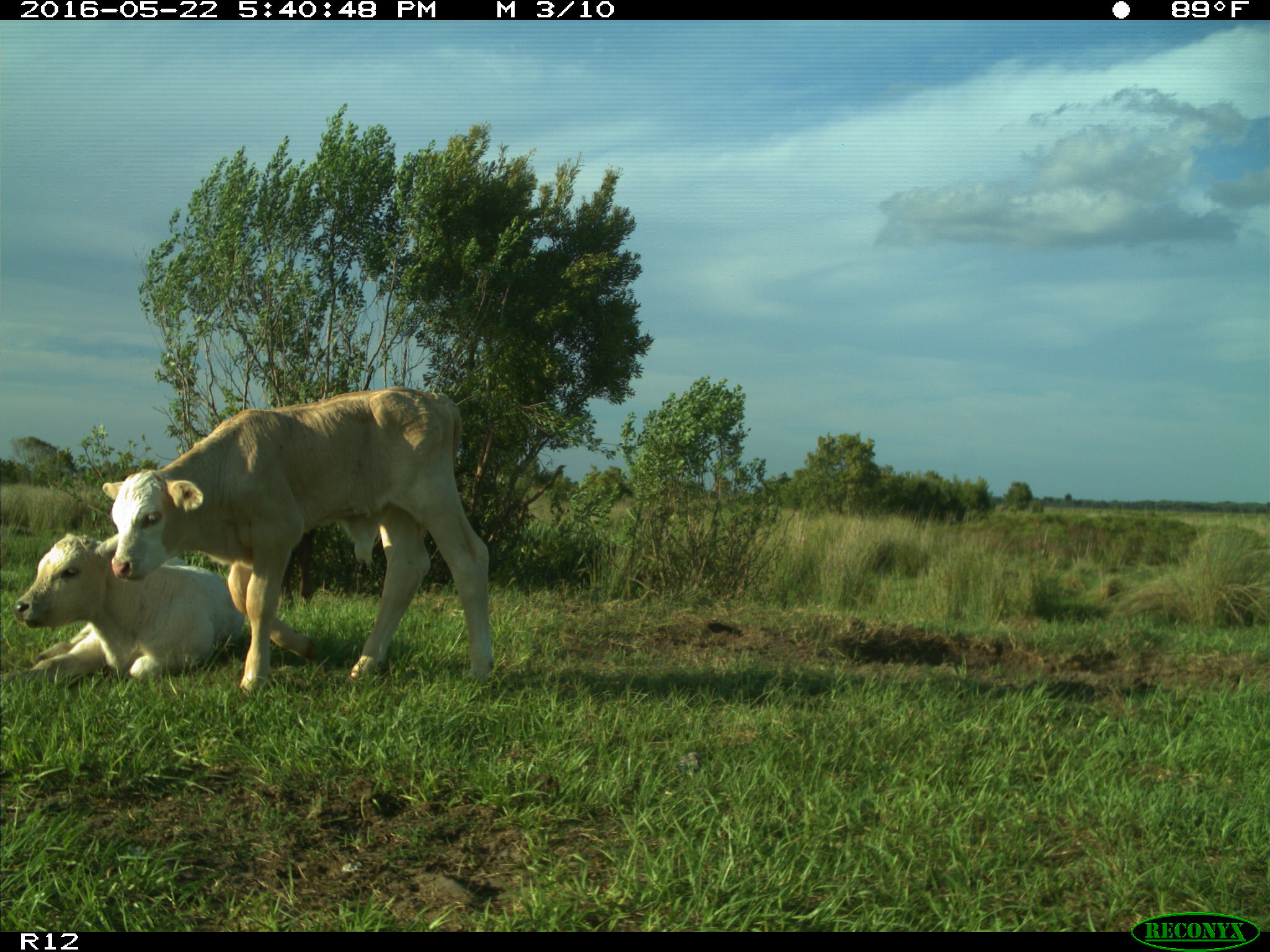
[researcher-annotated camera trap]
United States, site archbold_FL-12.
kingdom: Animalia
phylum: Chordata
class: Mammalia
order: Artiodactyla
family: Bovidae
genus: Bos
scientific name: Bos taurus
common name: domestic cow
Bos taurus (domestic cow).